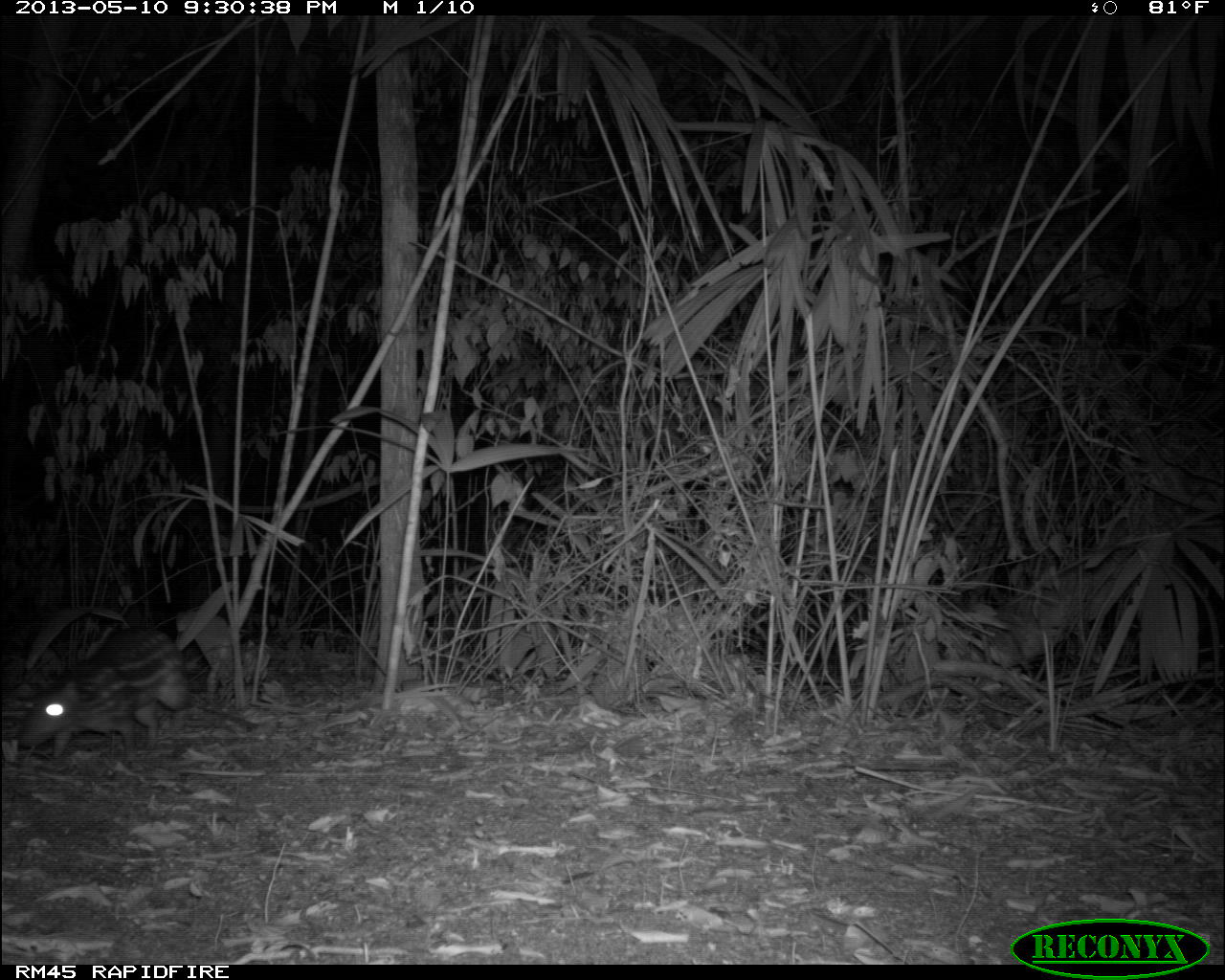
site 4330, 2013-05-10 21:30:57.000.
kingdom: Animalia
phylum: Chordata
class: Mammalia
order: Rodentia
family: Cuniculidae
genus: Cuniculus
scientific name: Cuniculus paca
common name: lowland paca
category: agouti paca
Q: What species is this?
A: Agouti paca (lowland paca) (Cuniculus paca).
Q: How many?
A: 1.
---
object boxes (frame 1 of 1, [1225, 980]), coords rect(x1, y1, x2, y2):
agouti paca: rect(19, 626, 193, 759)